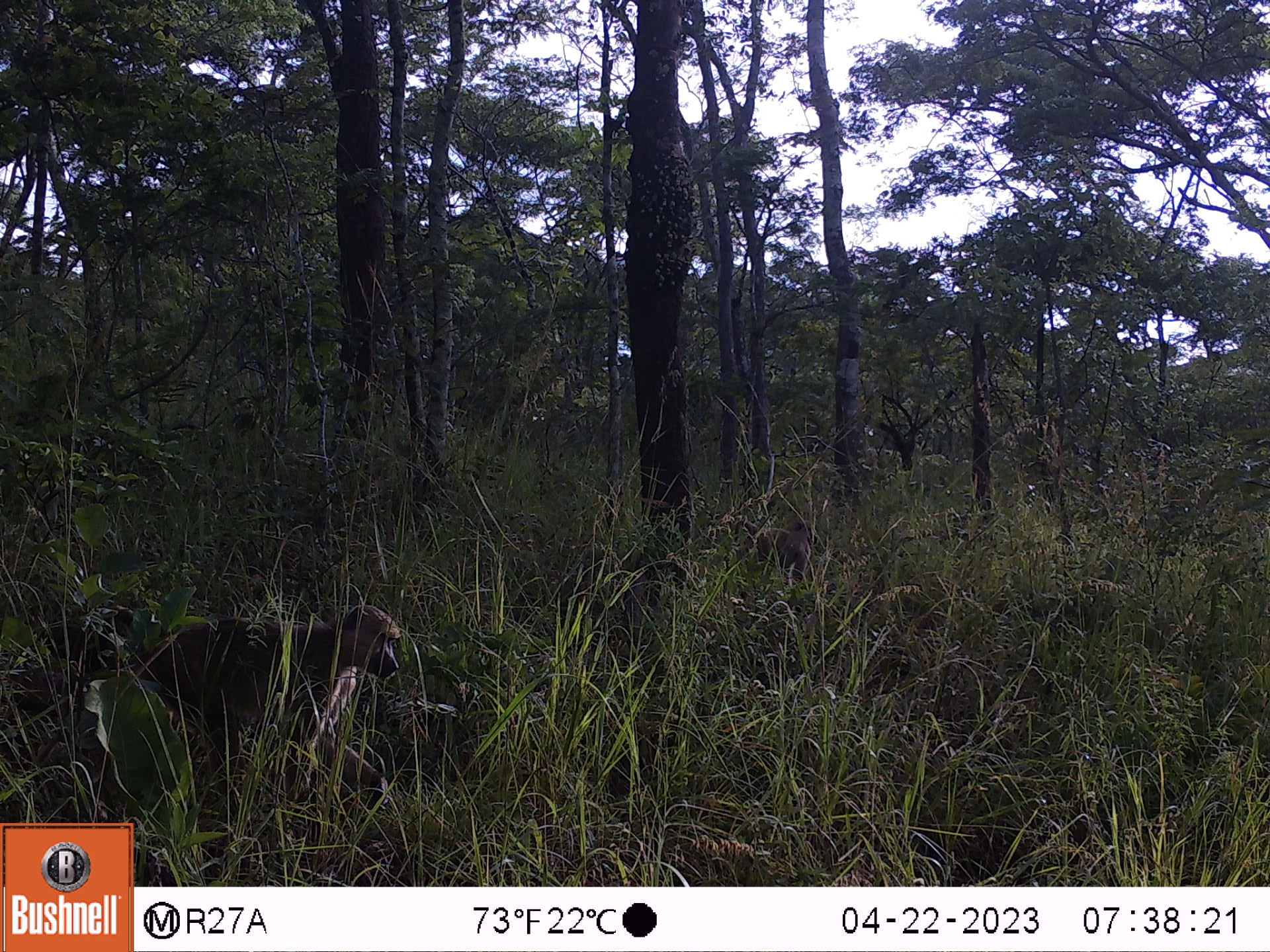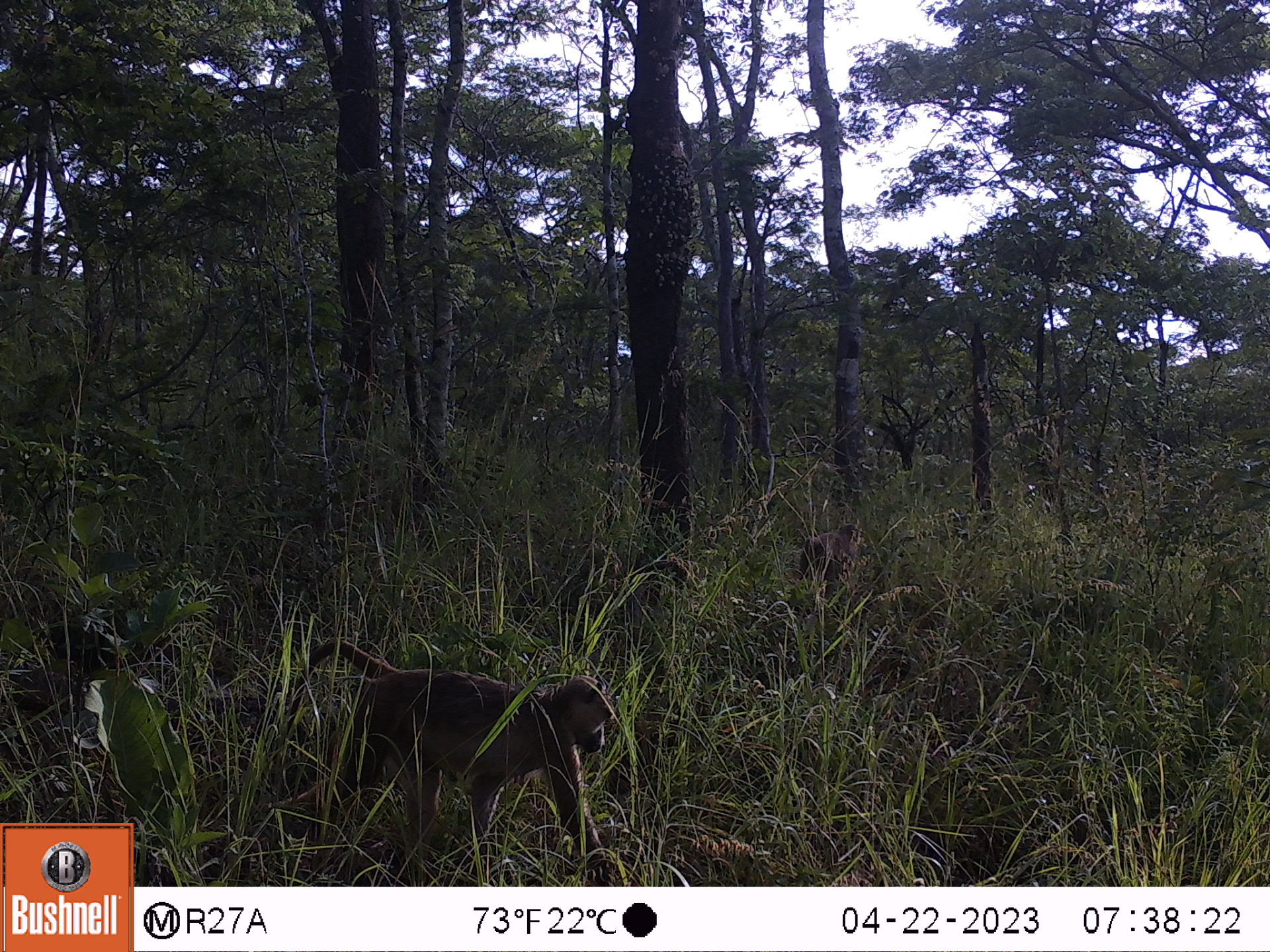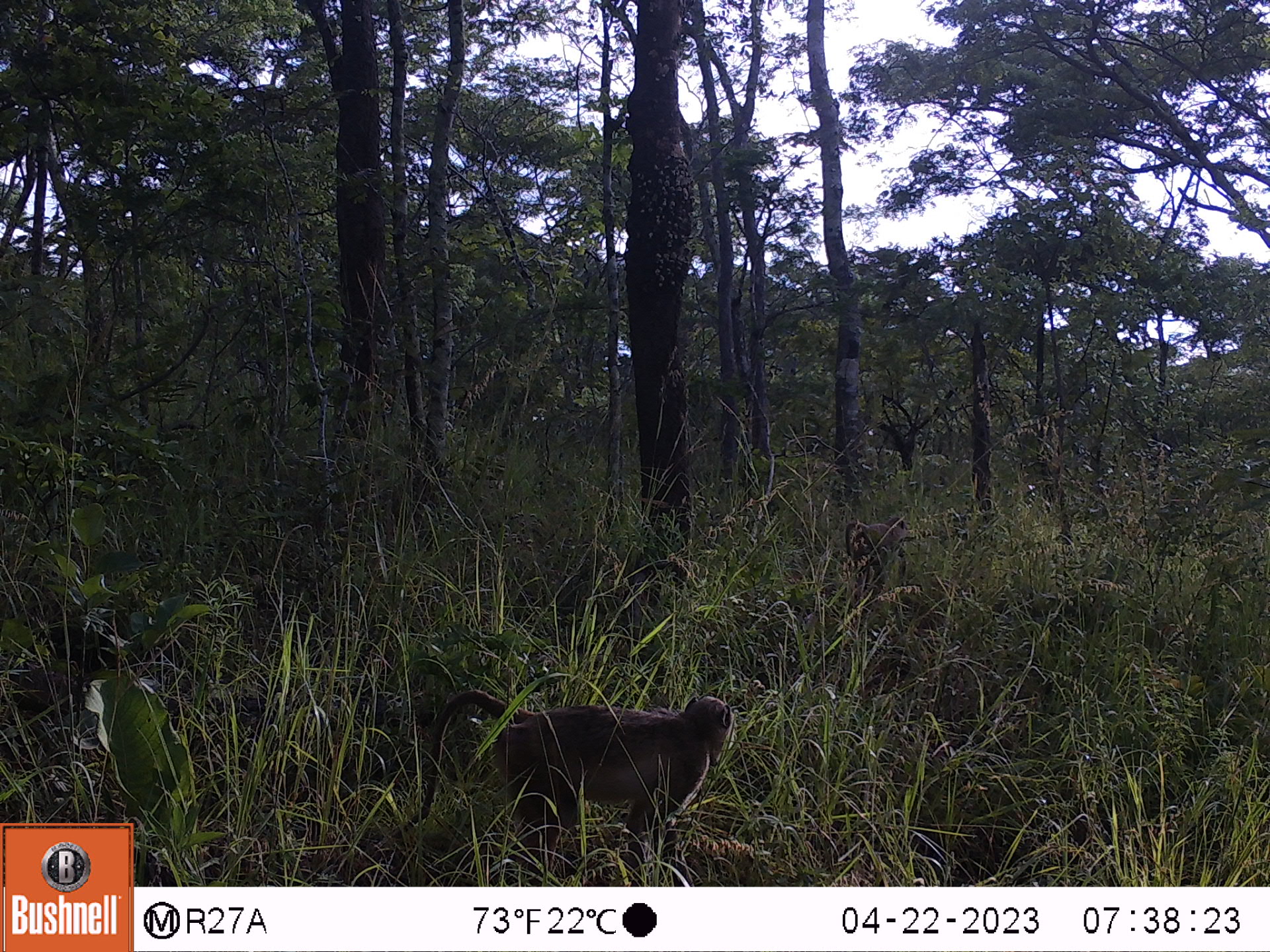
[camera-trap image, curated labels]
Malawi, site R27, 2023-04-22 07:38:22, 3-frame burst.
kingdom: Animalia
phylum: Chordata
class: Mammalia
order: Primates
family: Cercopithecidae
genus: Papio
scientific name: Papio cynocephalus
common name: yellow baboon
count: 2